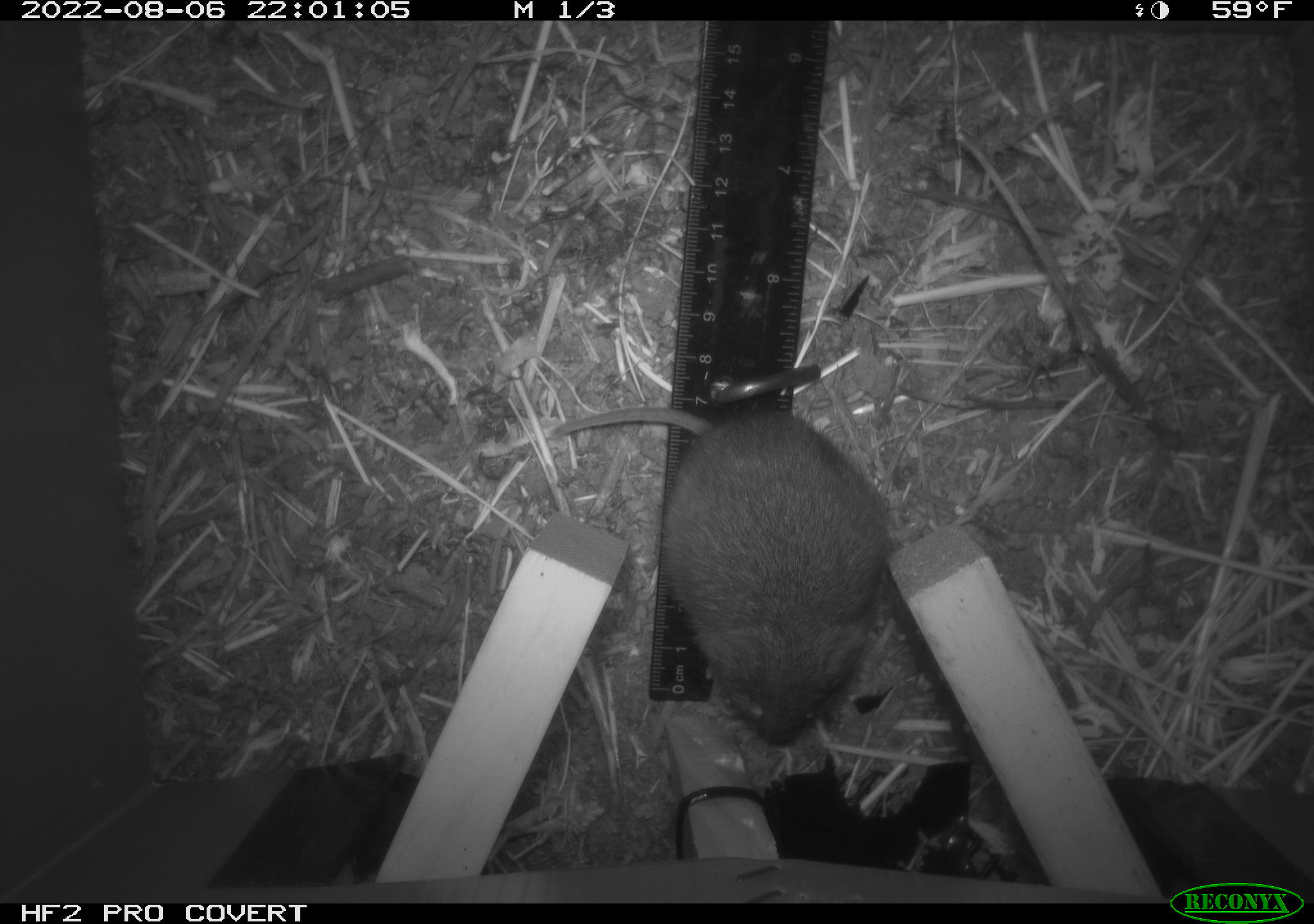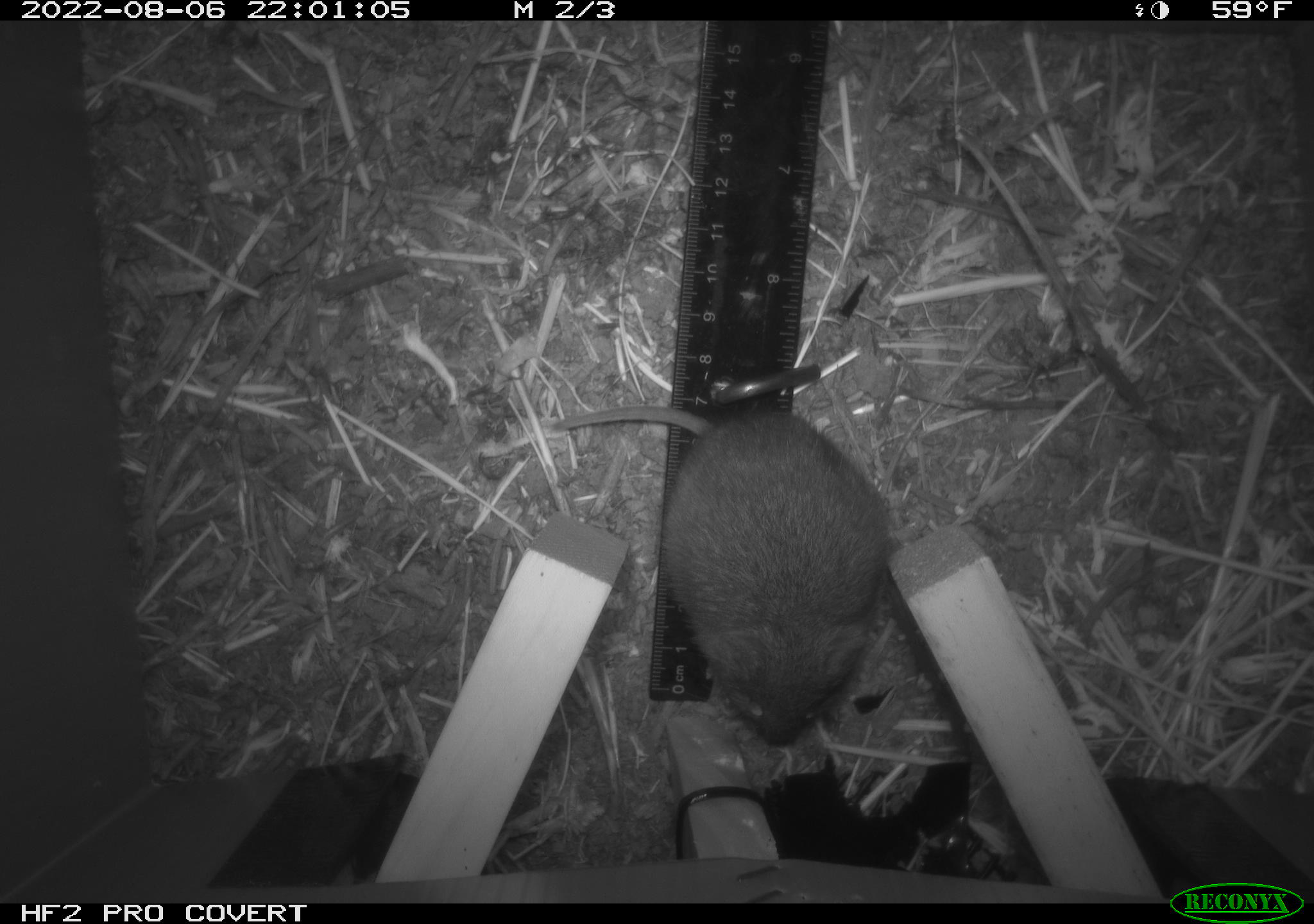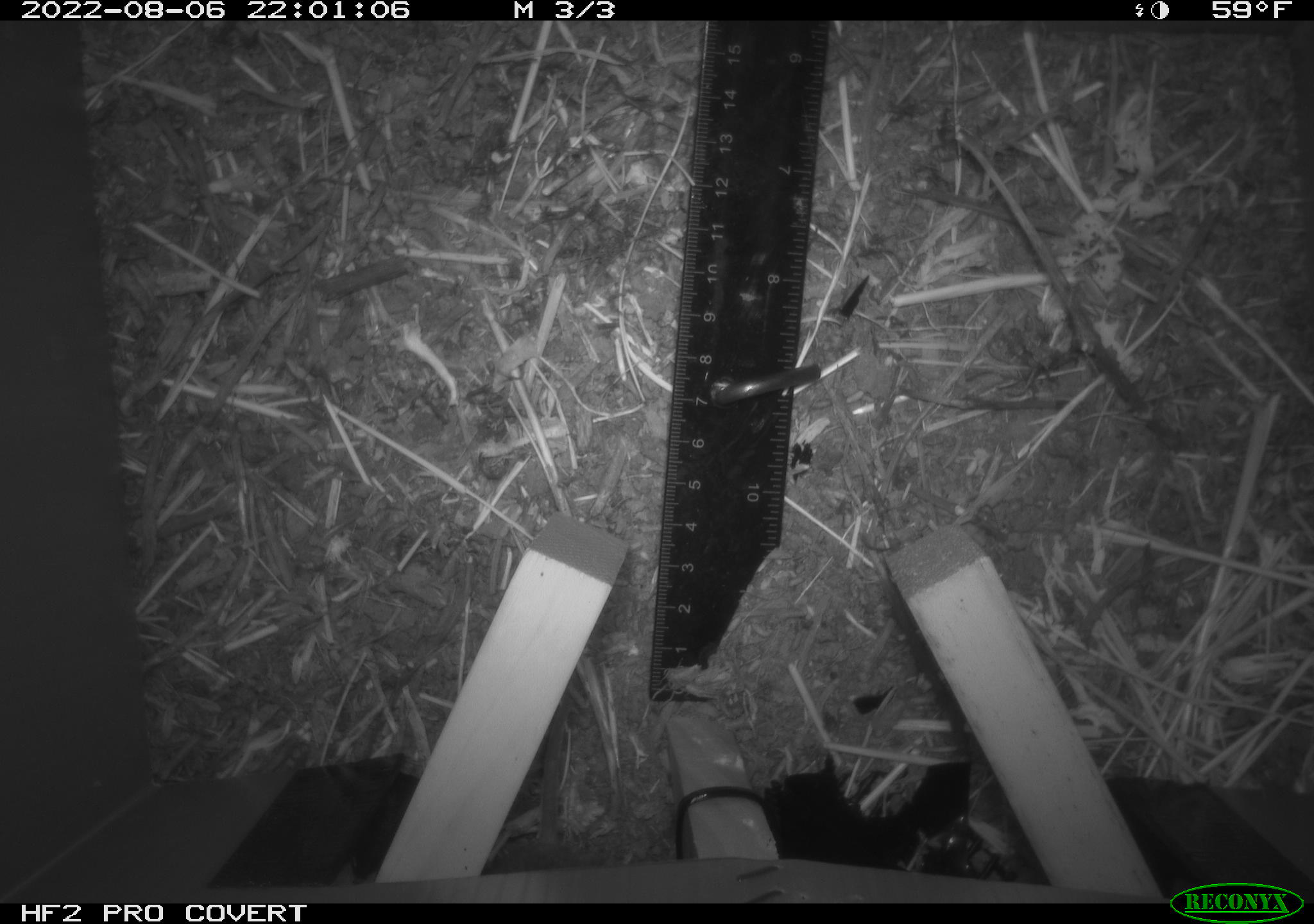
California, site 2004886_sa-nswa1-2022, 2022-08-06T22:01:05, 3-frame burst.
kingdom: Animalia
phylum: Chordata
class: Mammalia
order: Rodentia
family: Cricetidae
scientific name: Cricetidae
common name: hamsters, voles, lemmings, and allies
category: cricetidae family